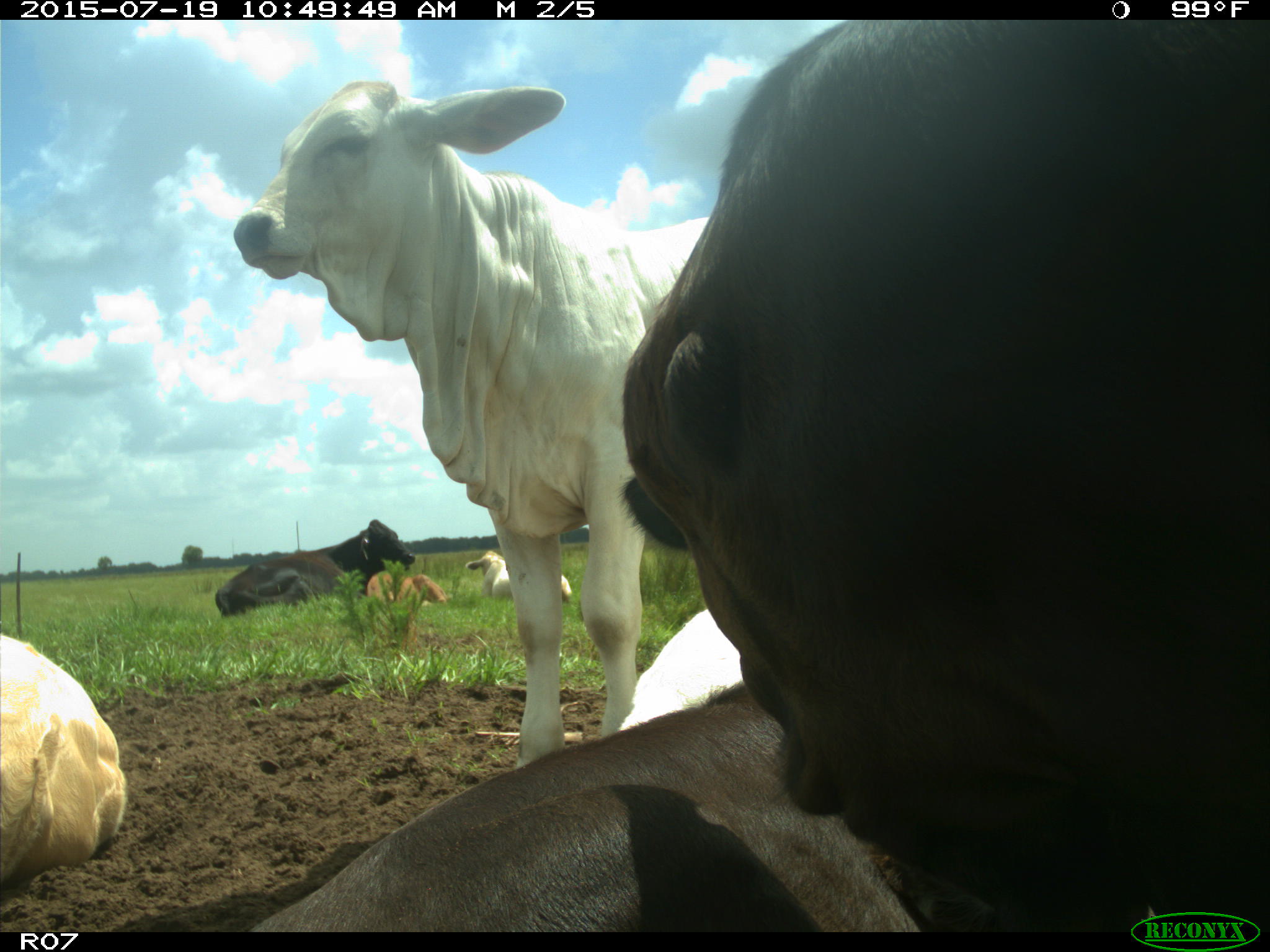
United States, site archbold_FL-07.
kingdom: Animalia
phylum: Chordata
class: Mammalia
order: Artiodactyla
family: Bovidae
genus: Bos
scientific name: Bos taurus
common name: domestic cow